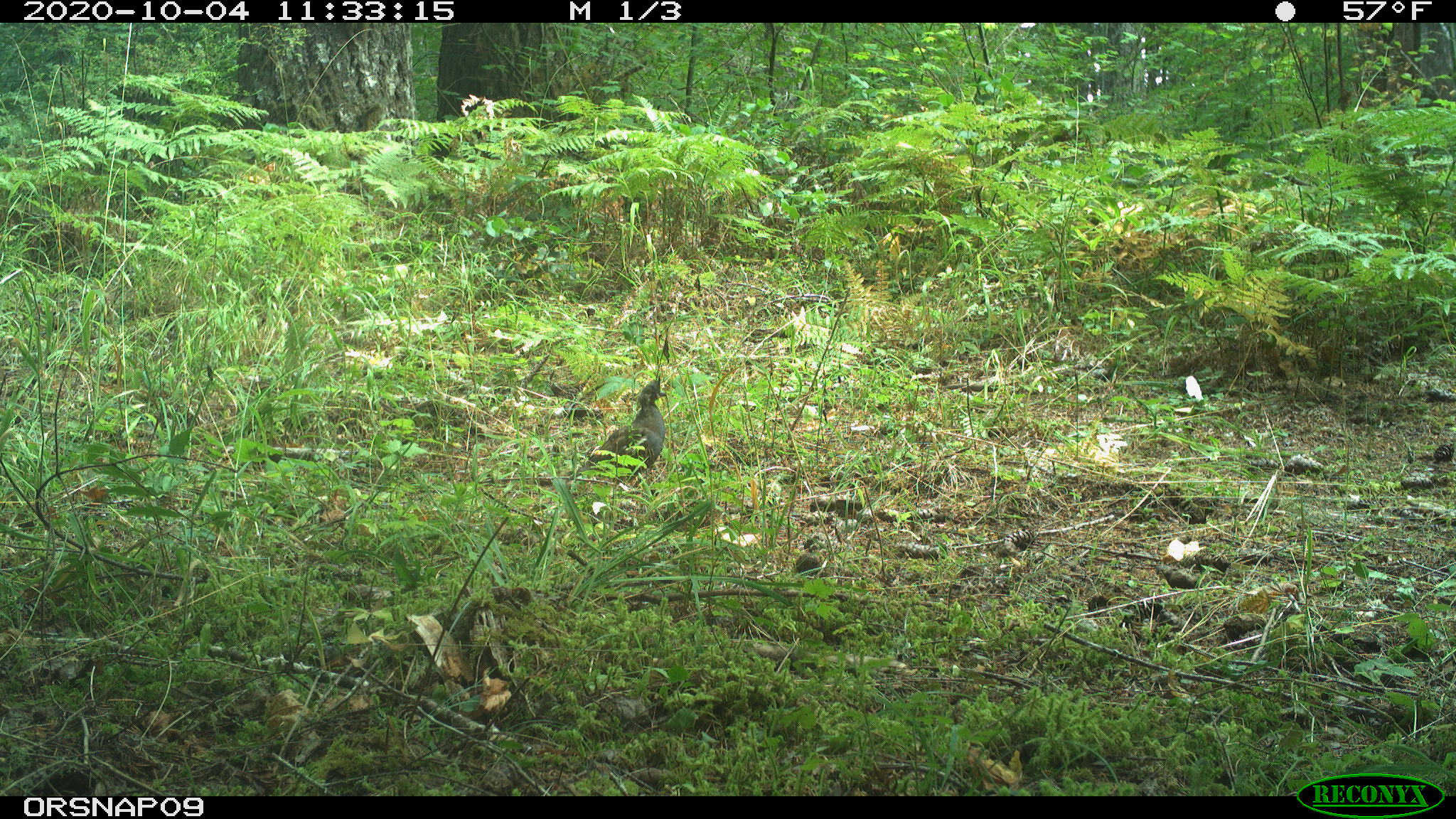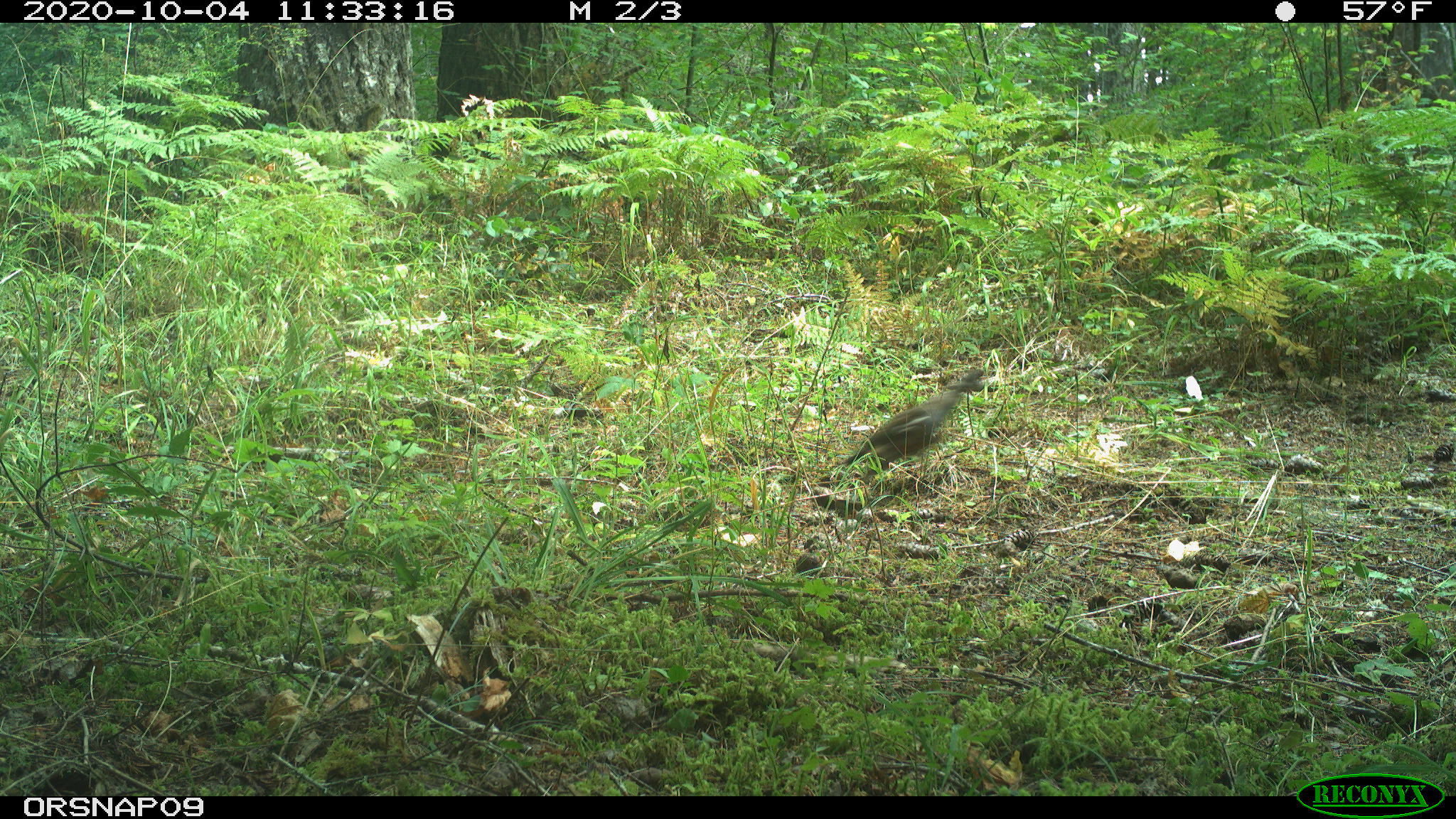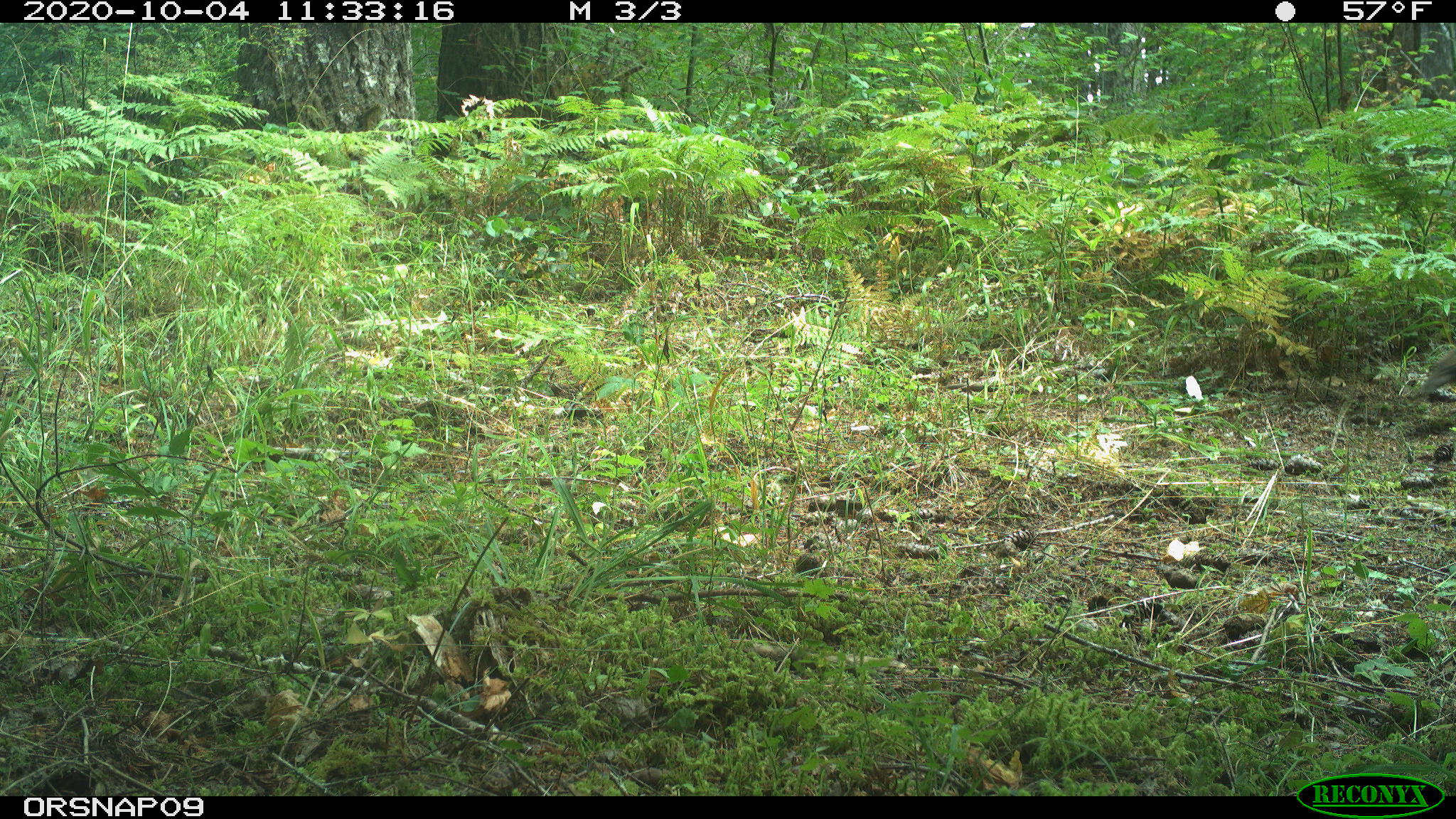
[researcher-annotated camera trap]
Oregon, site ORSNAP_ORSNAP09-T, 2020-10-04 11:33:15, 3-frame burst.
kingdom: Animalia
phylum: Chordata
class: Aves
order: Galliformes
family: Odontophoridae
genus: Oreortyx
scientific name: Oreortyx pictus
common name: mountain quail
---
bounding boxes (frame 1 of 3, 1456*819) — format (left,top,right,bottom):
mountain quail: (577,378,680,493)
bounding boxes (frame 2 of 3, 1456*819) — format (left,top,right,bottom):
mountain quail: (838,341,1009,501)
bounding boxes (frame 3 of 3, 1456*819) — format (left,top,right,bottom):
mountain quail: (1410,336,1450,408)